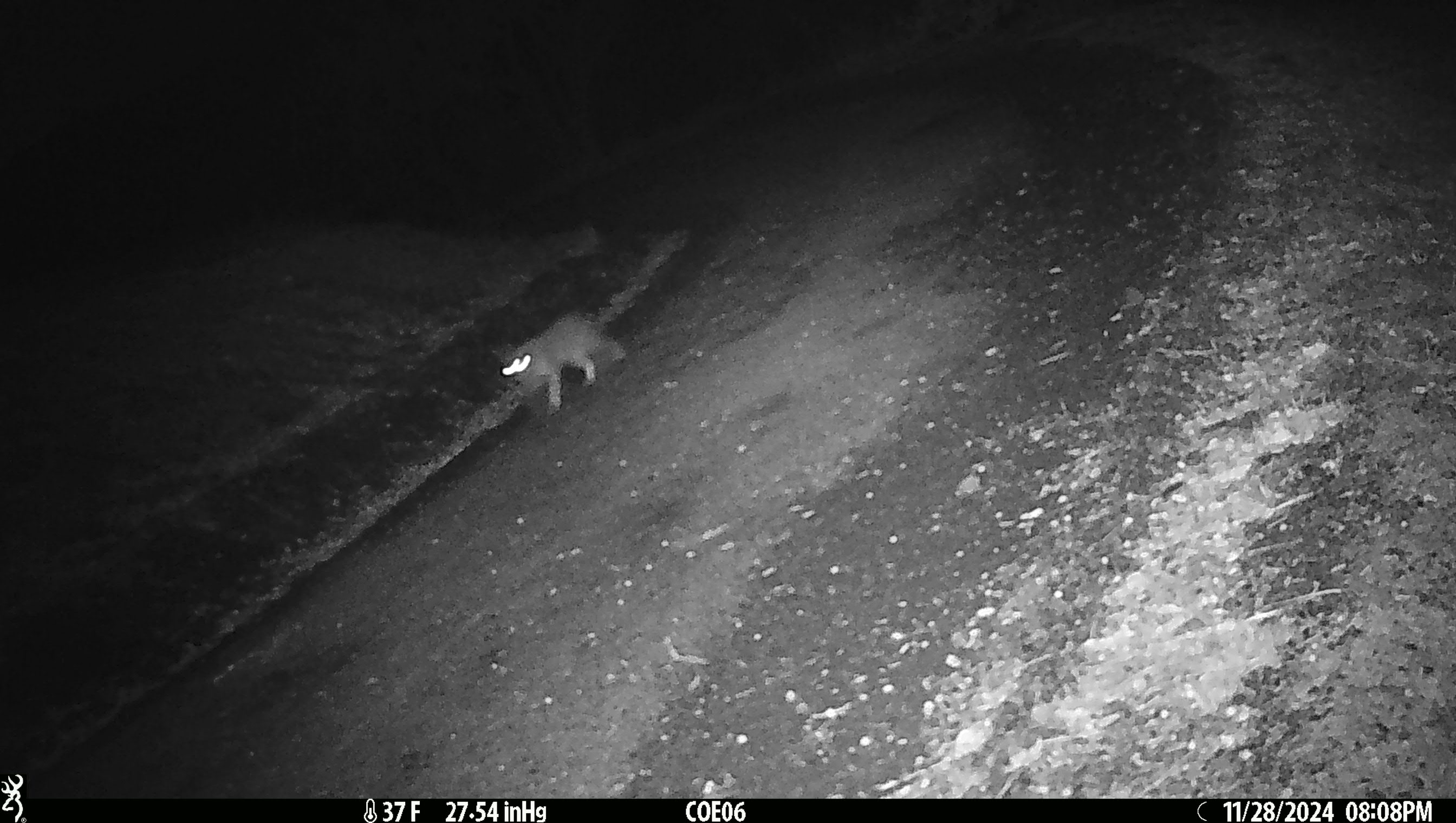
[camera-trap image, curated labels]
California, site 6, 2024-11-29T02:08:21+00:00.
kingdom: Animalia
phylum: Chordata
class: Mammalia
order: Carnivora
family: Felidae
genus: Lynx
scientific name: Lynx rufus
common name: bobcat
Bobcat (Lynx rufus).